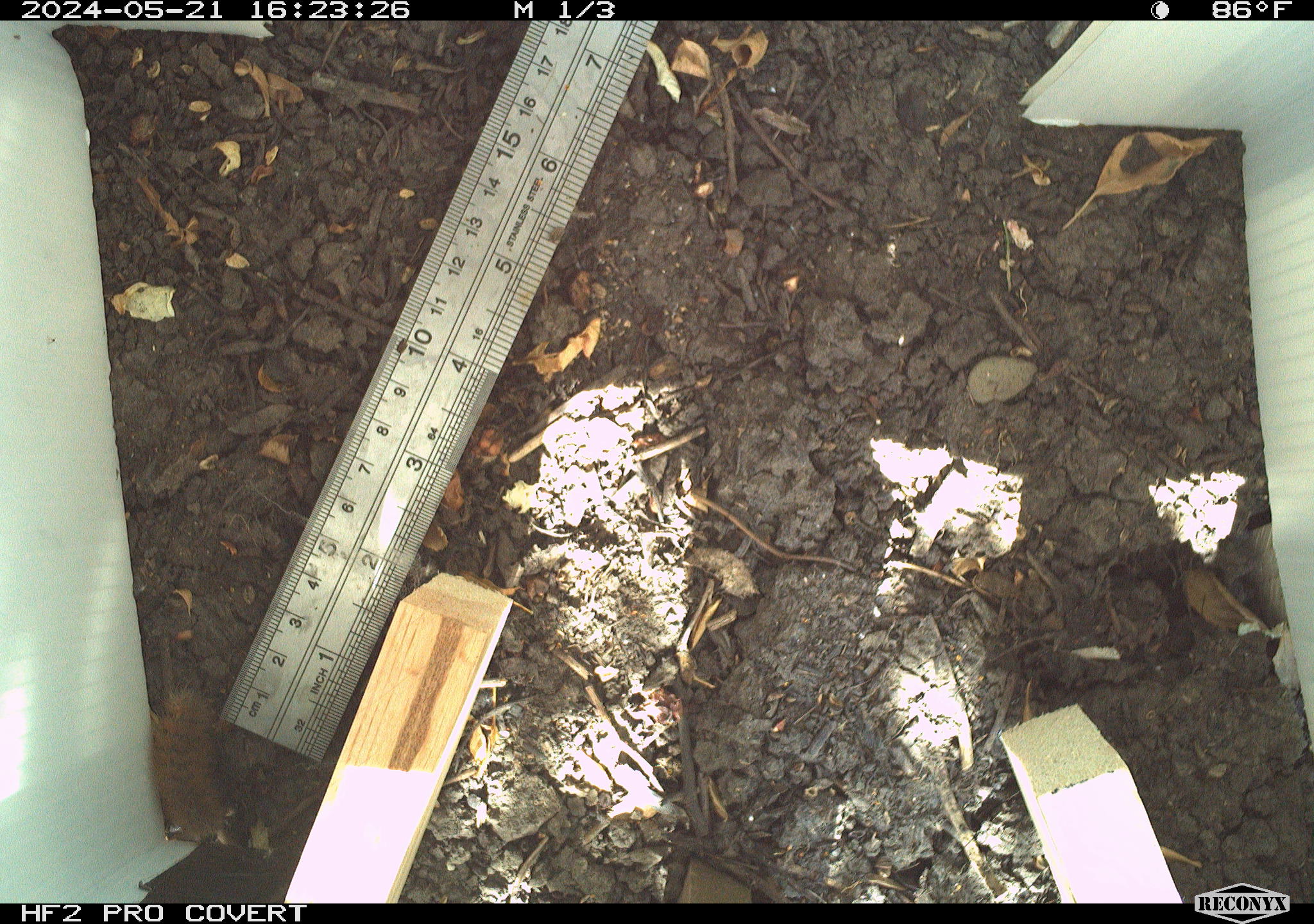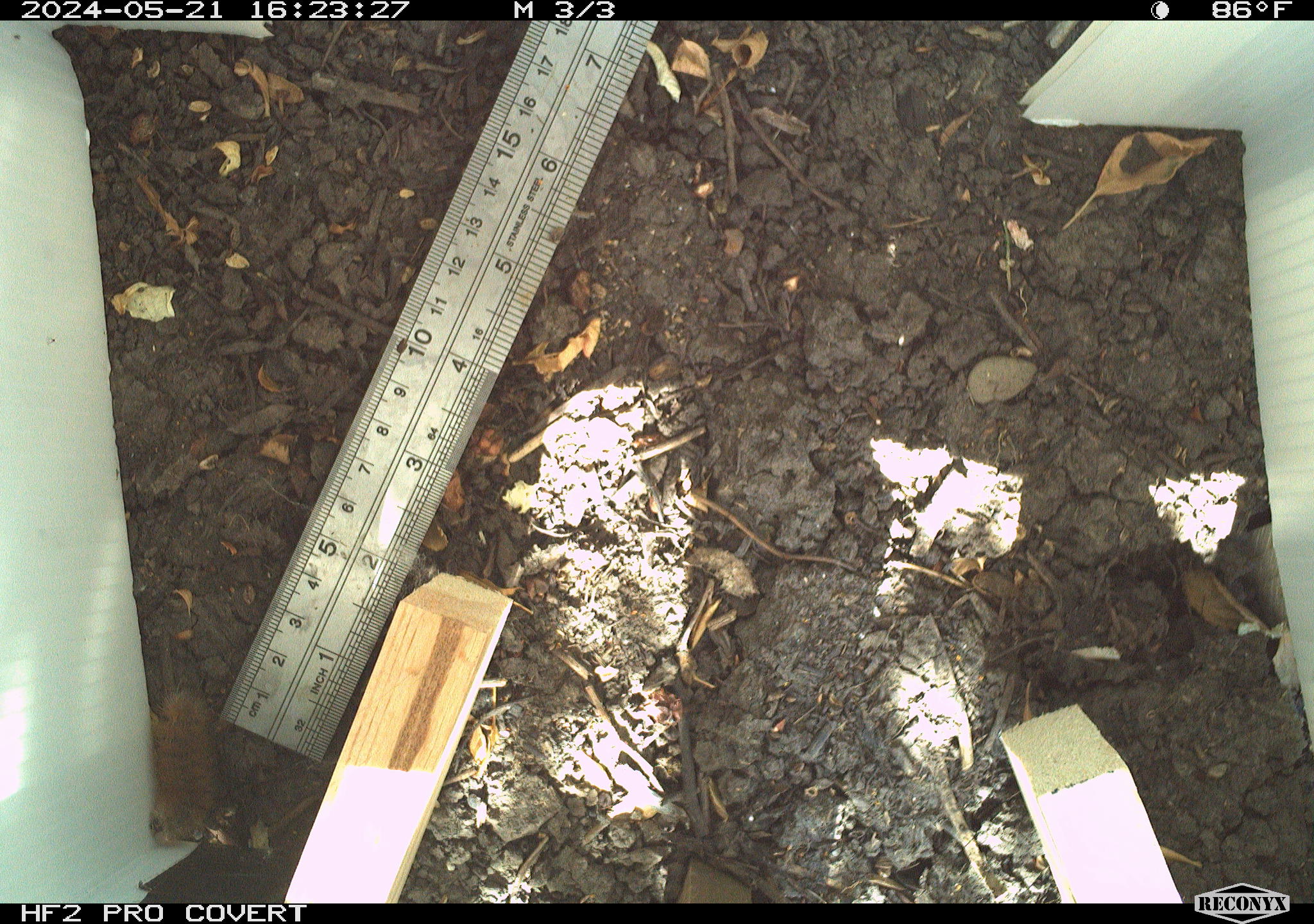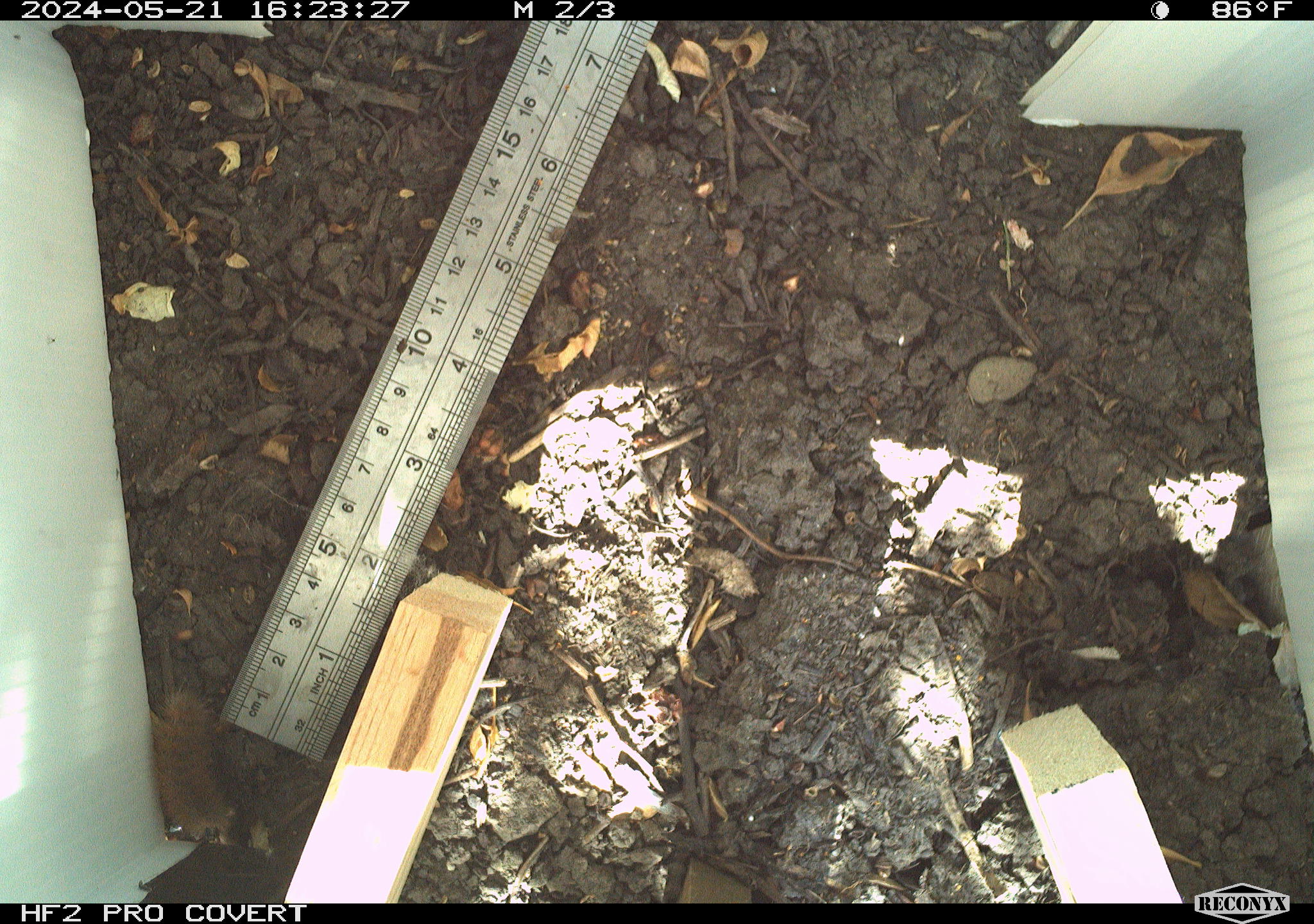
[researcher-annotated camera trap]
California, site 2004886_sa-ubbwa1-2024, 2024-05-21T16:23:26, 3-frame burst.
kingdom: Animalia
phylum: Arthropoda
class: Insecta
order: Lepidoptera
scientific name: Lepidoptera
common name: butterflies and moths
Butterflies and moths (Lepidoptera).